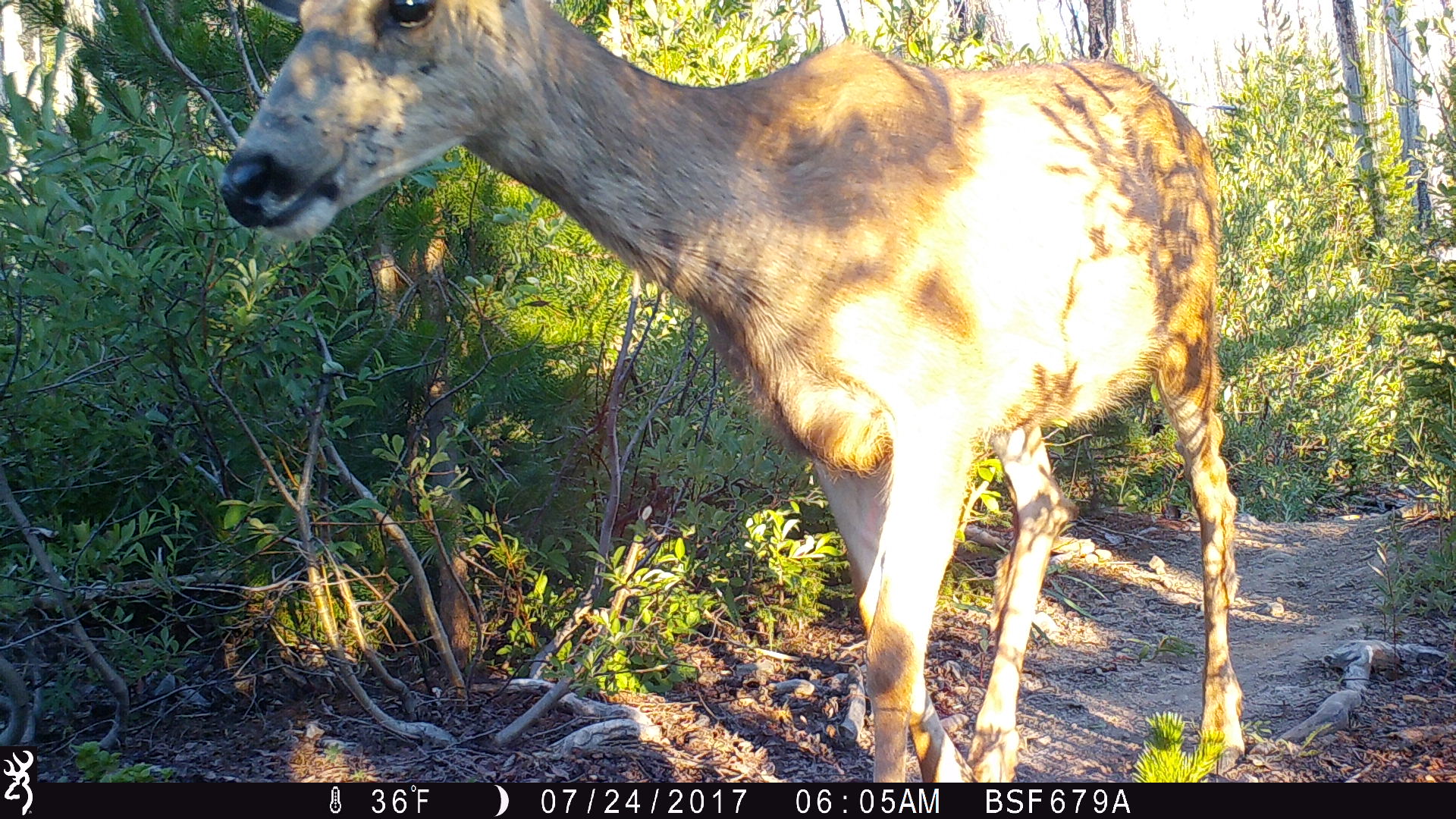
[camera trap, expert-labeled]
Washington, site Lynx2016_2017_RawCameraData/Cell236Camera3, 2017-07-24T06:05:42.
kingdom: Animalia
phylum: Chordata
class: Mammalia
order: Artiodactyla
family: Cervidae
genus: Odocoileus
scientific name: Odocoileus hemionus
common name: mule deer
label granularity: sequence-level